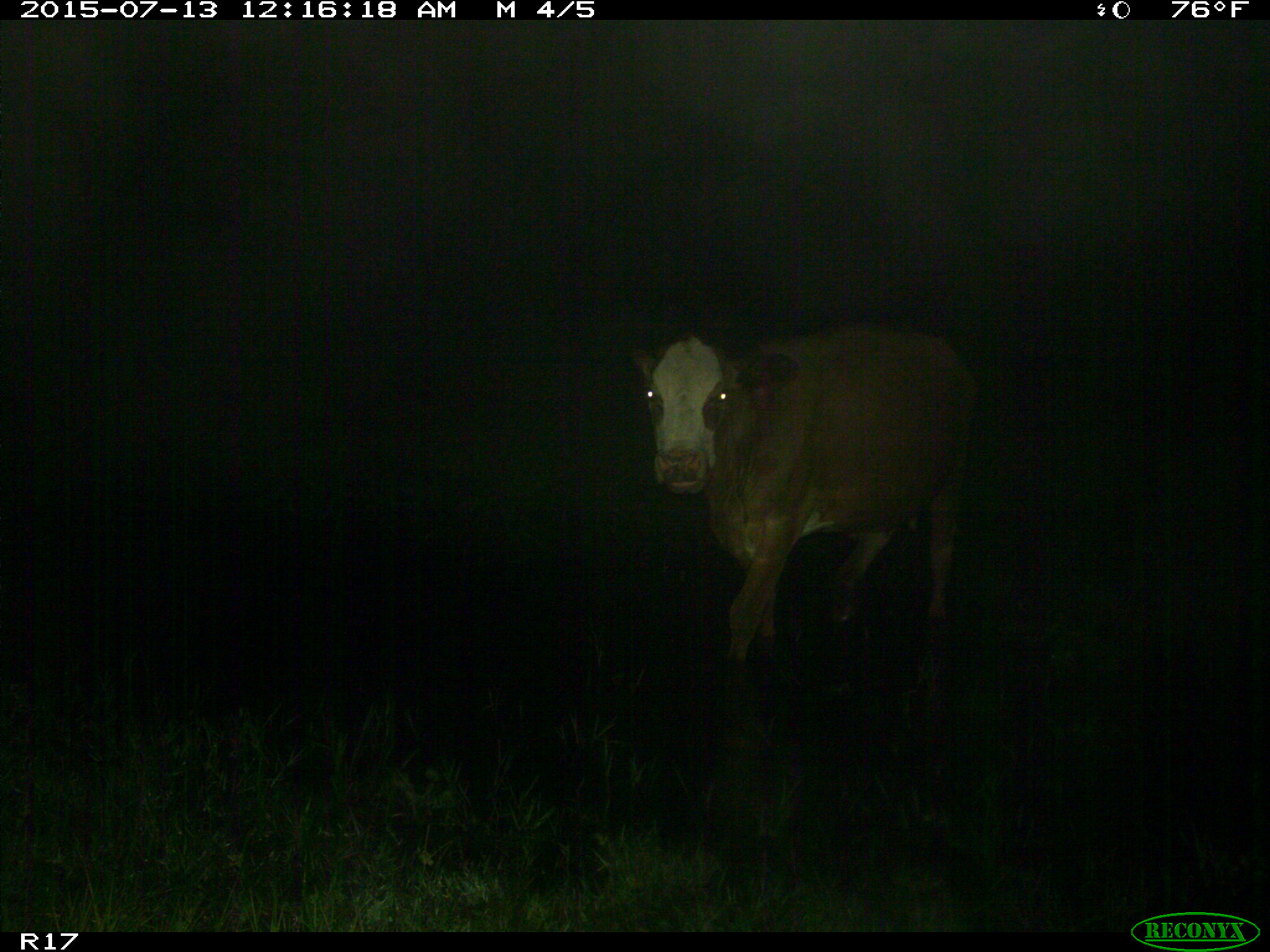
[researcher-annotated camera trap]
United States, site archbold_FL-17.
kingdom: Animalia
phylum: Chordata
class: Mammalia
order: Artiodactyla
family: Bovidae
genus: Bos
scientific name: Bos taurus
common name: domestic cow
Bos taurus (domestic cow).